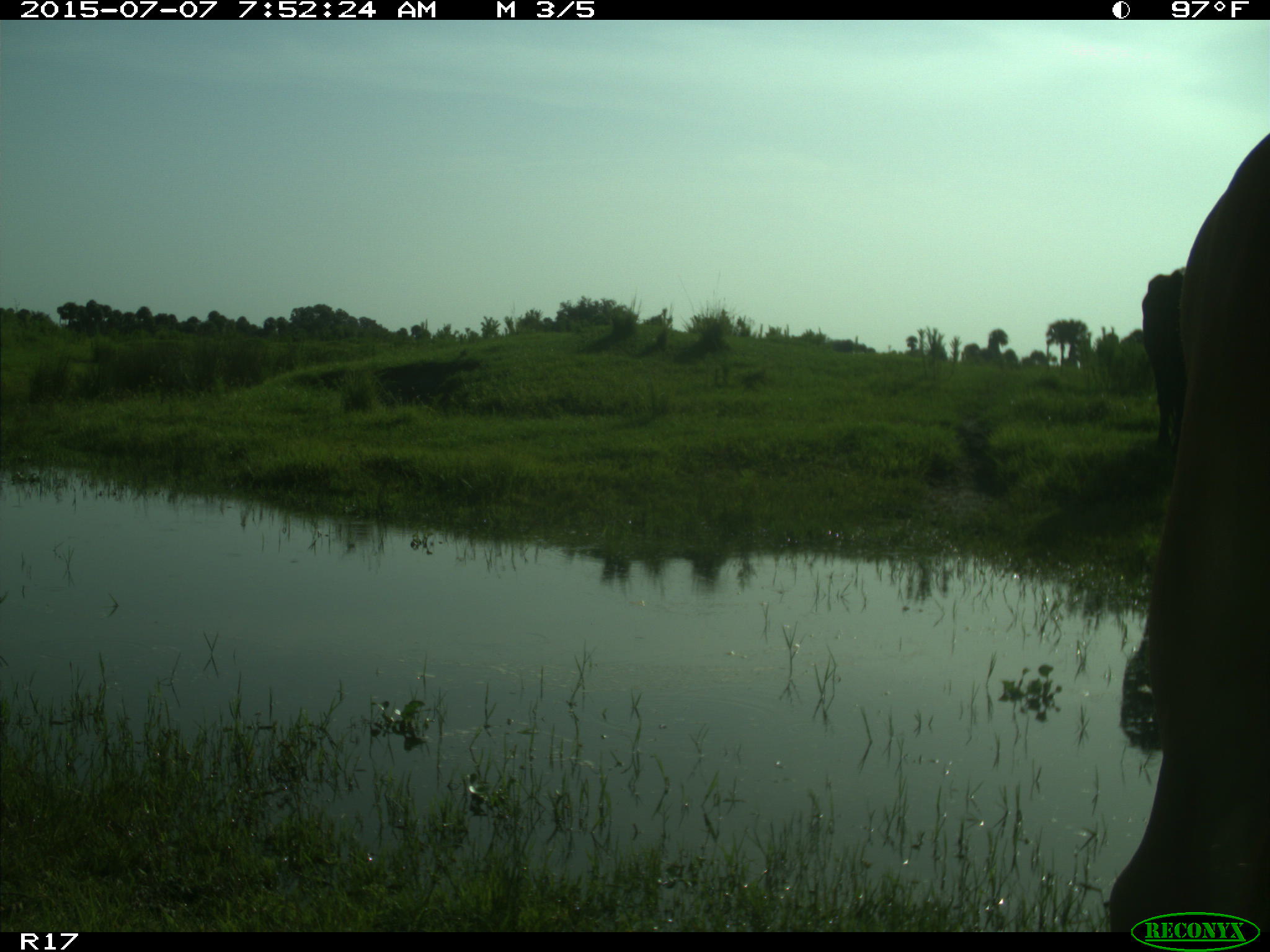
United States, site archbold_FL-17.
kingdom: Animalia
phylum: Chordata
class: Mammalia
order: Artiodactyla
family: Bovidae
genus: Bos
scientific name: Bos taurus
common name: domestic cow